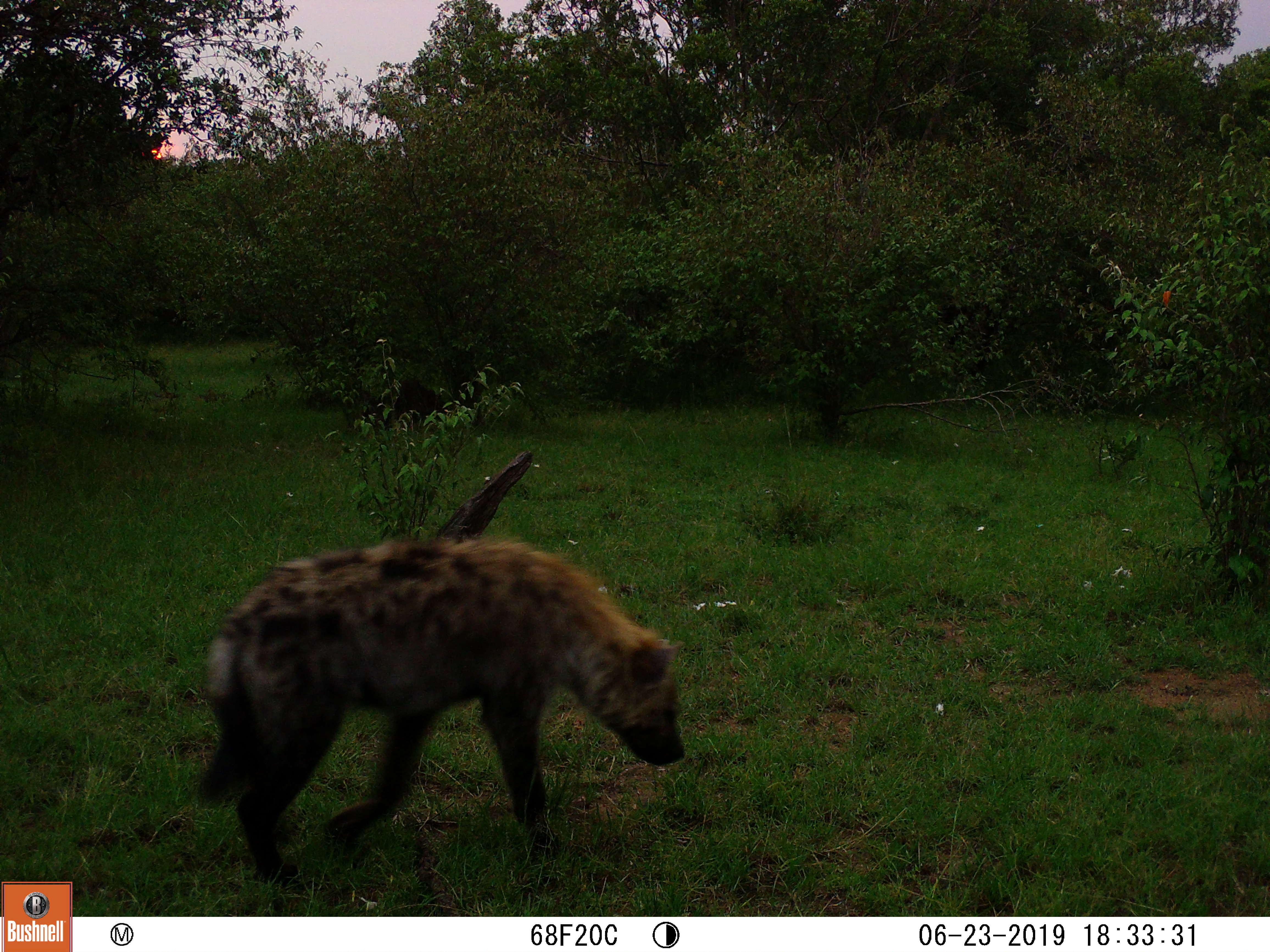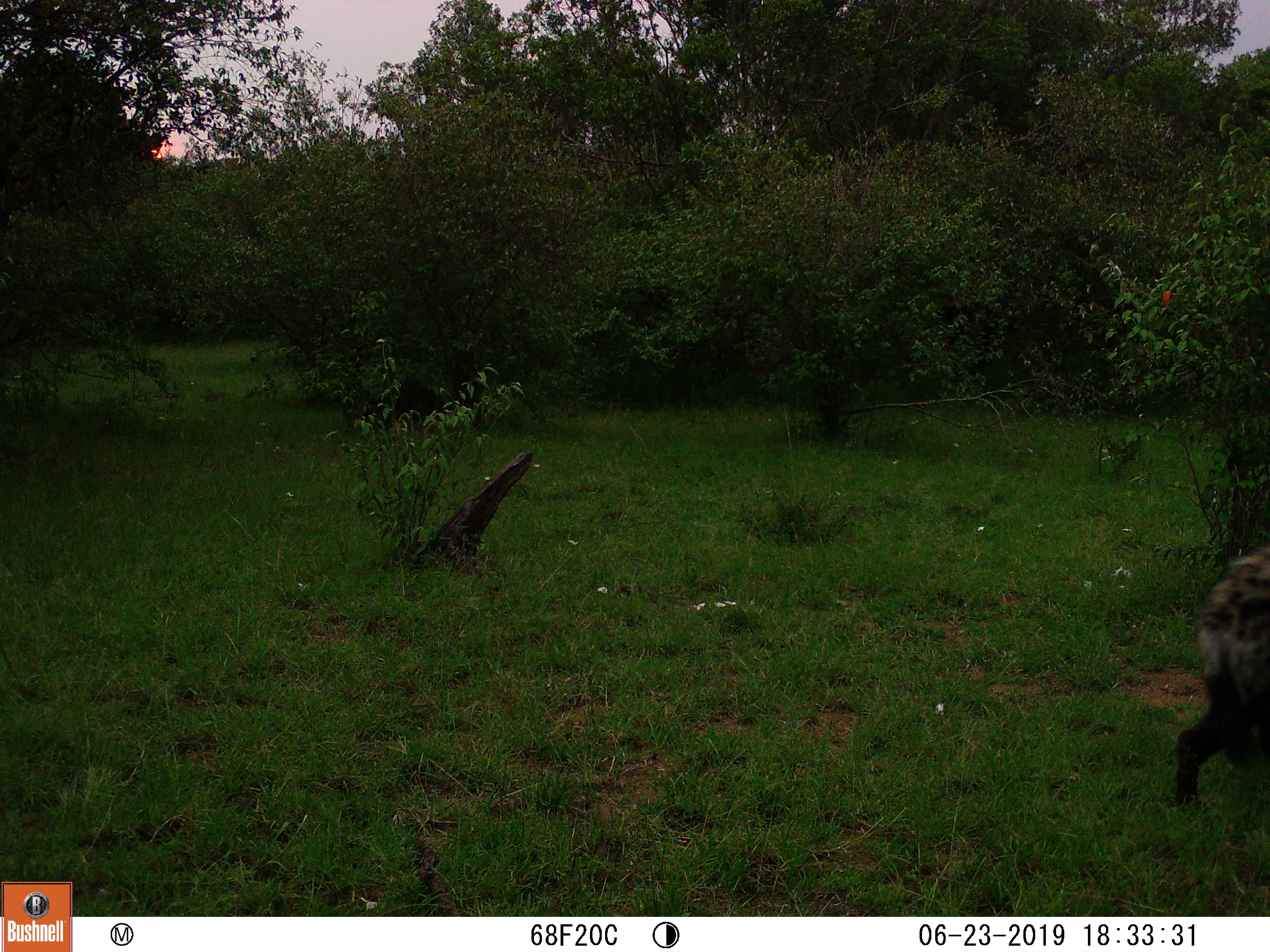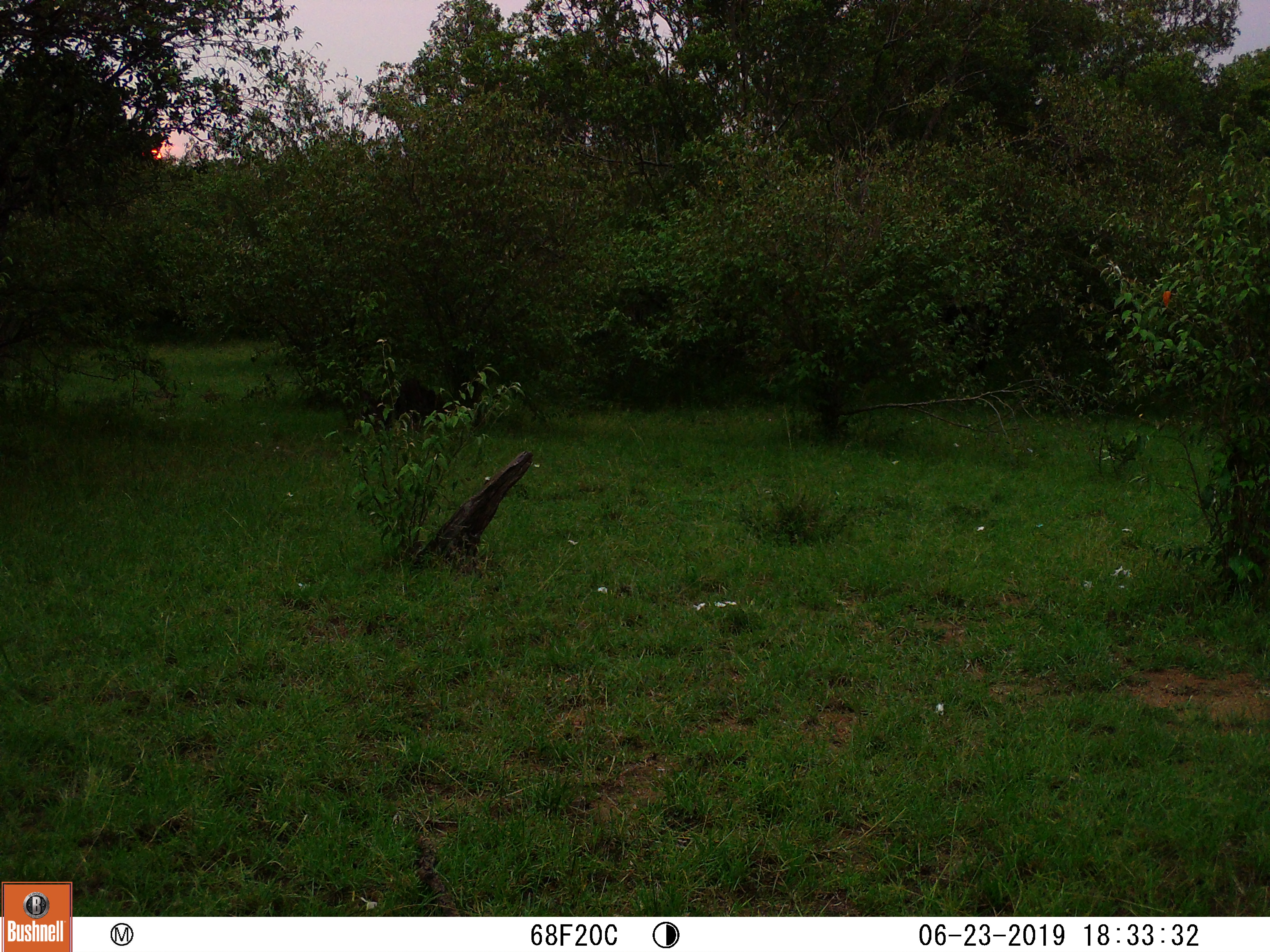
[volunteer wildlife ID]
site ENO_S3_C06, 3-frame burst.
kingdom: Animalia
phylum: Chordata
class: Mammalia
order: Carnivora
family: Hyaenidae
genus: Crocuta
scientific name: Crocuta crocuta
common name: spotted hyena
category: hyenaspotted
Hyenaspotted (spotted hyena) (Crocuta crocuta), count 1. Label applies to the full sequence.